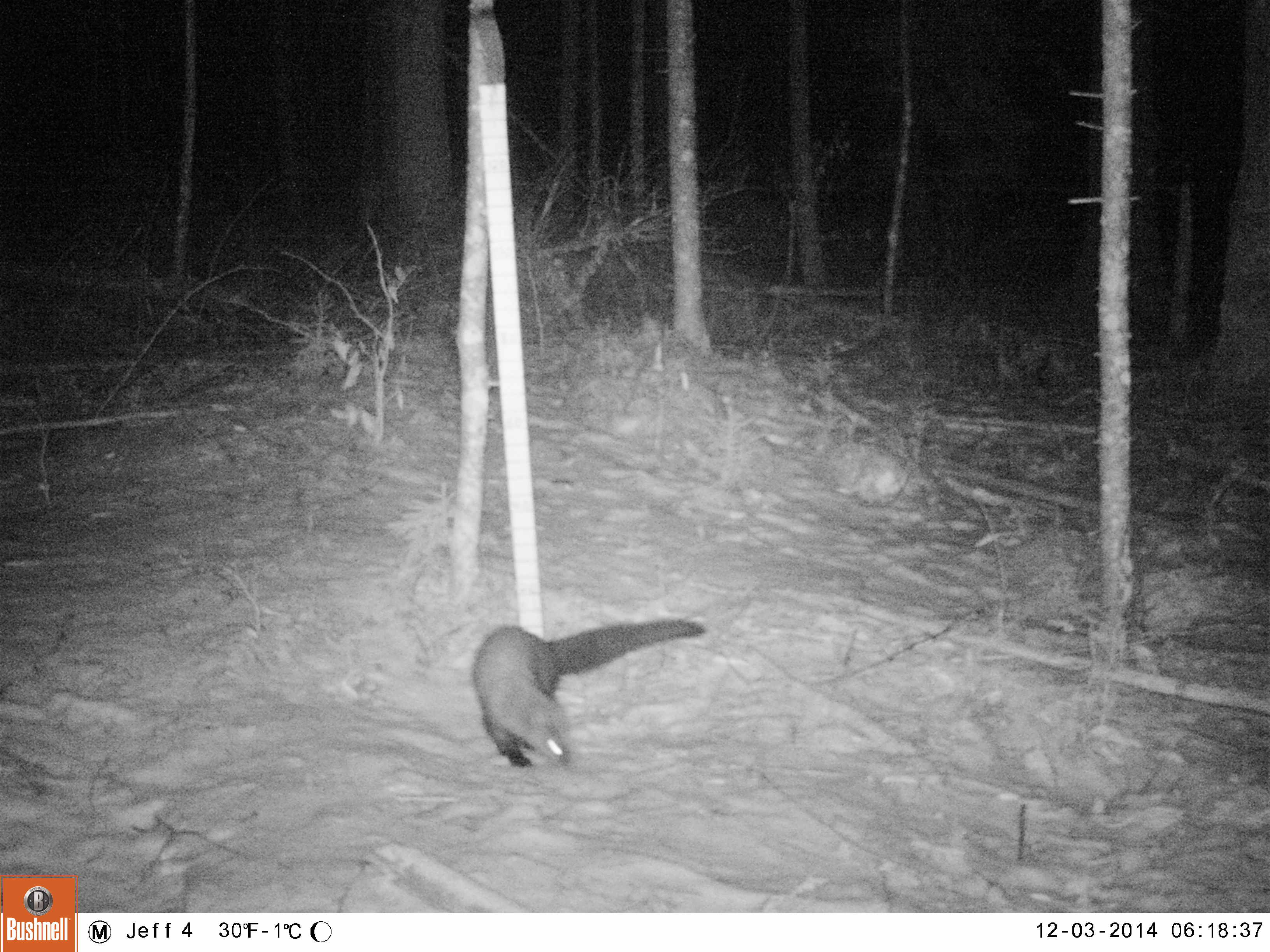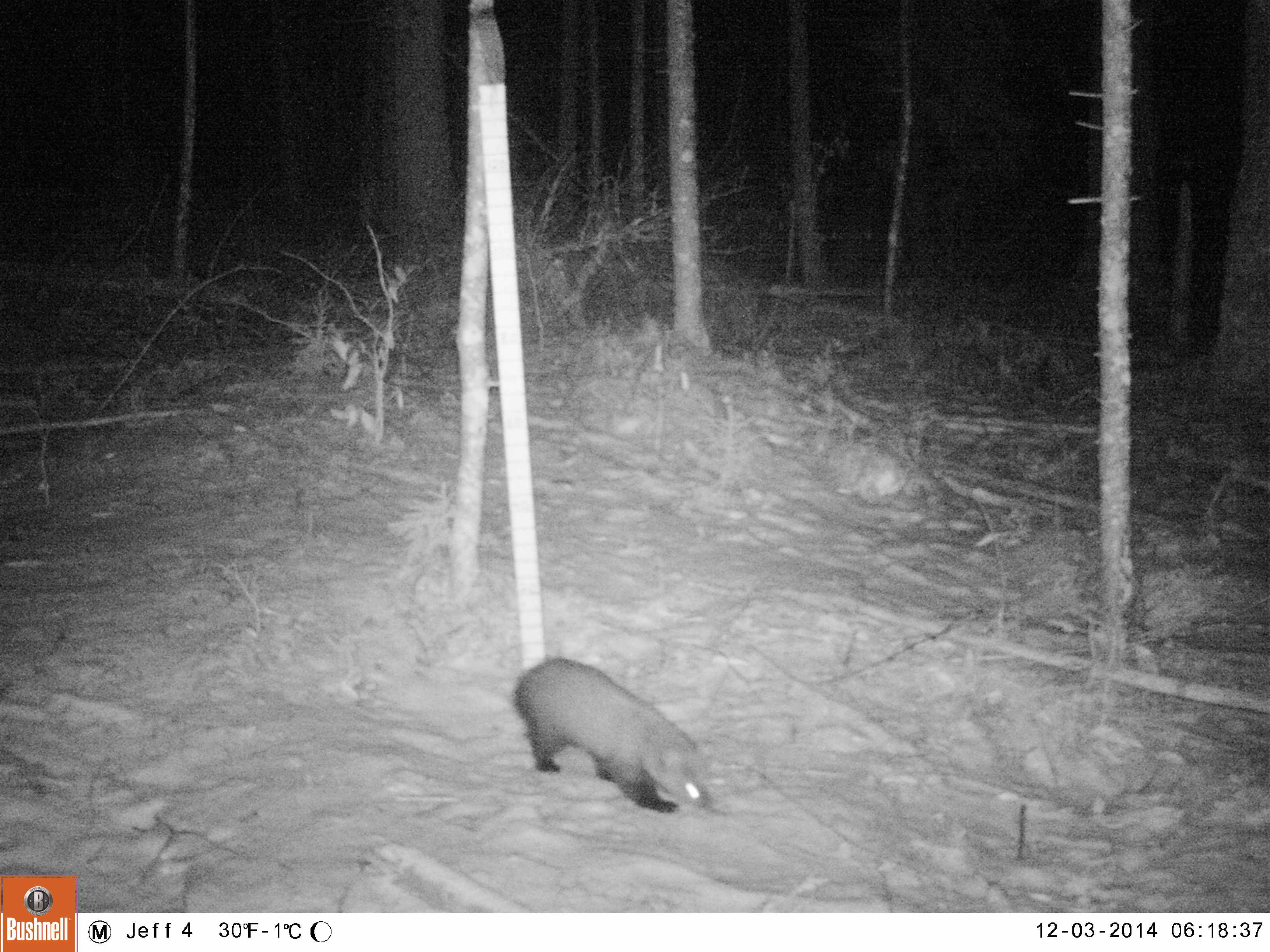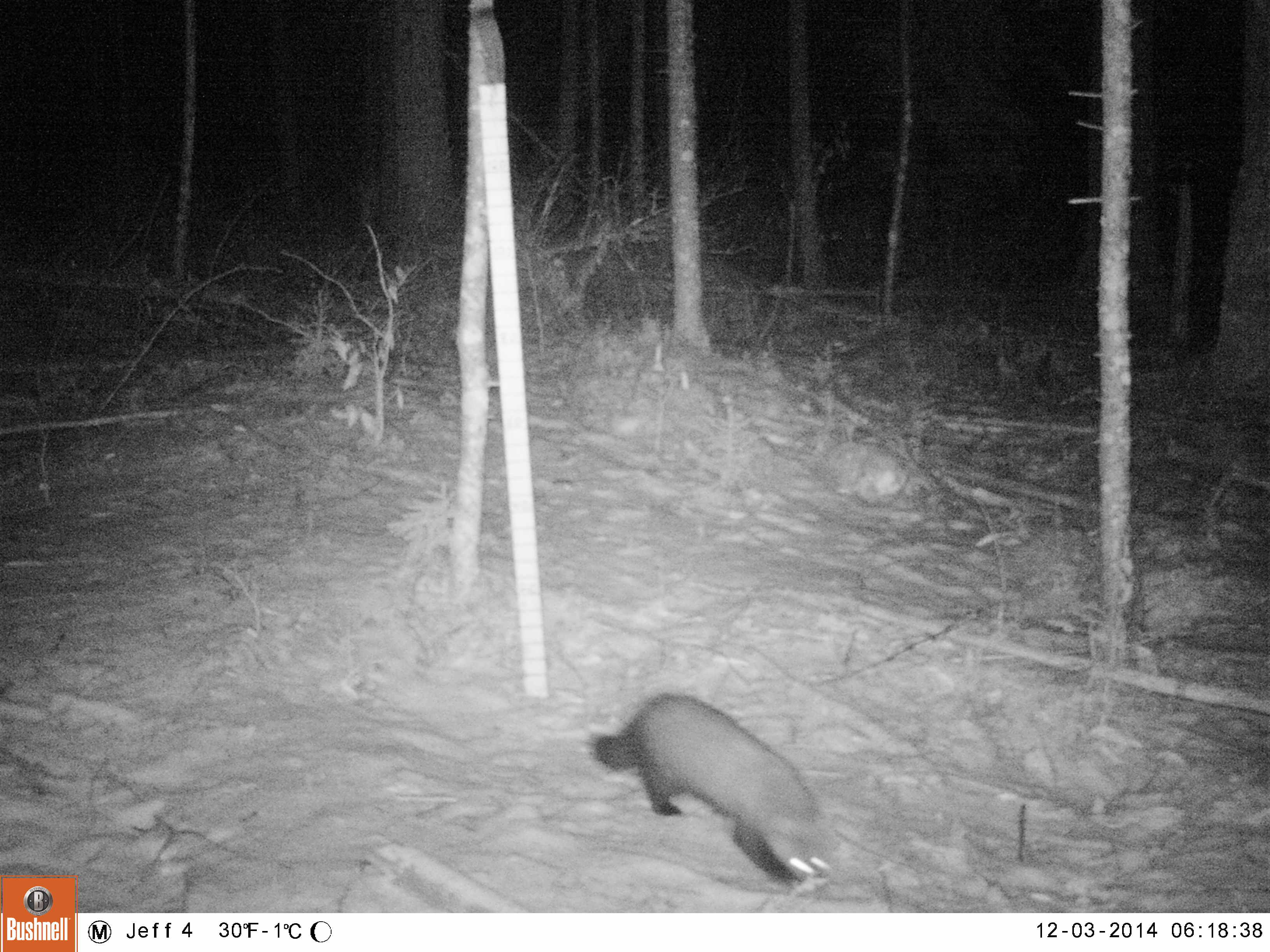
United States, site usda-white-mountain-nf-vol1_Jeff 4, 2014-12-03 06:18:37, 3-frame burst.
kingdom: Animalia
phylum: Chordata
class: Mammalia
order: Carnivora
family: Mustelidae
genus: Pekania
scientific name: Pekania pennanti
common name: fisher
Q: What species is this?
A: Fisher (Pekania pennanti).